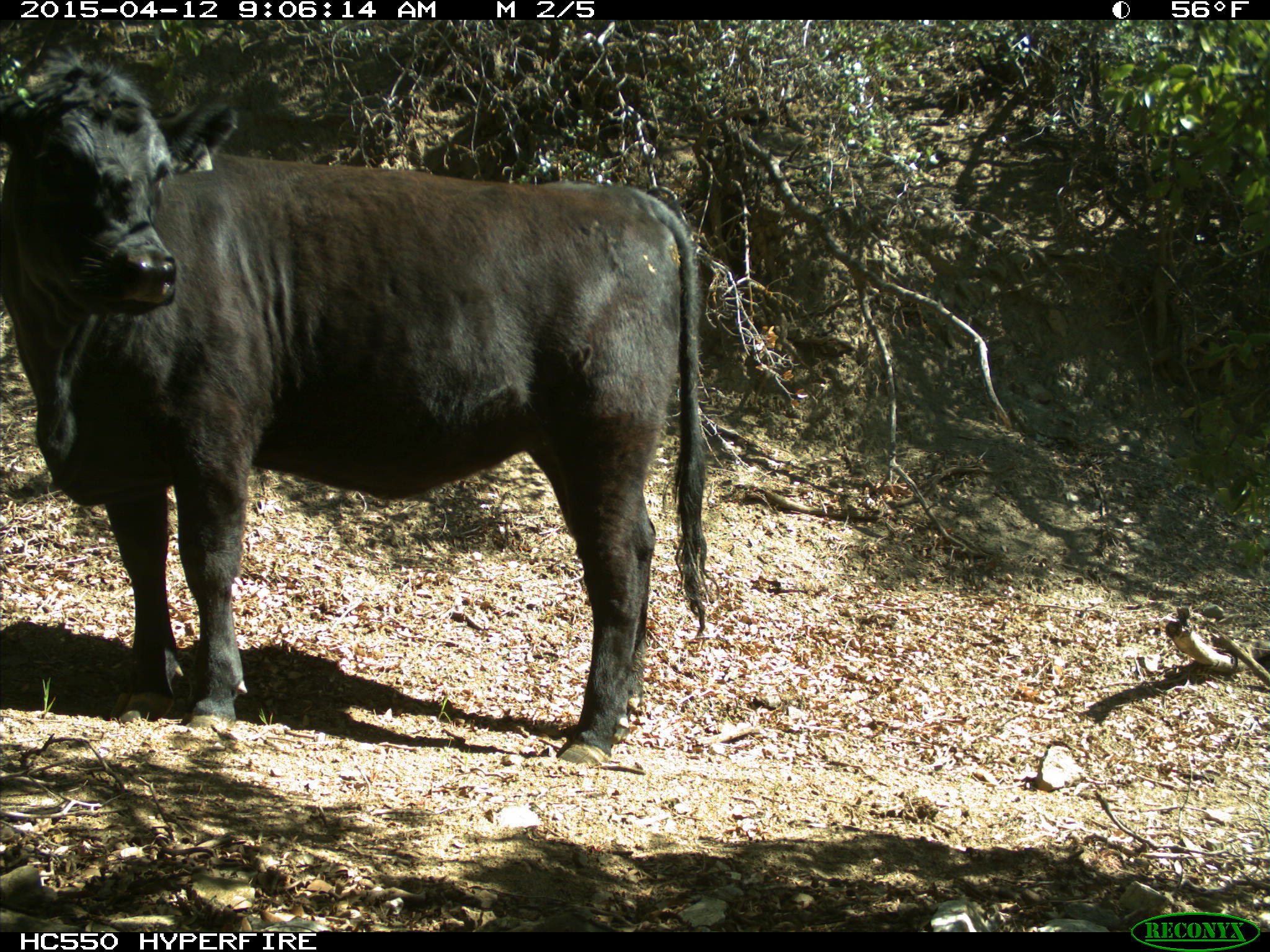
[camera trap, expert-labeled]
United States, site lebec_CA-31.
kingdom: Animalia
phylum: Chordata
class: Mammalia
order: Artiodactyla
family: Bovidae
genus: Bos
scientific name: Bos taurus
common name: domestic cow